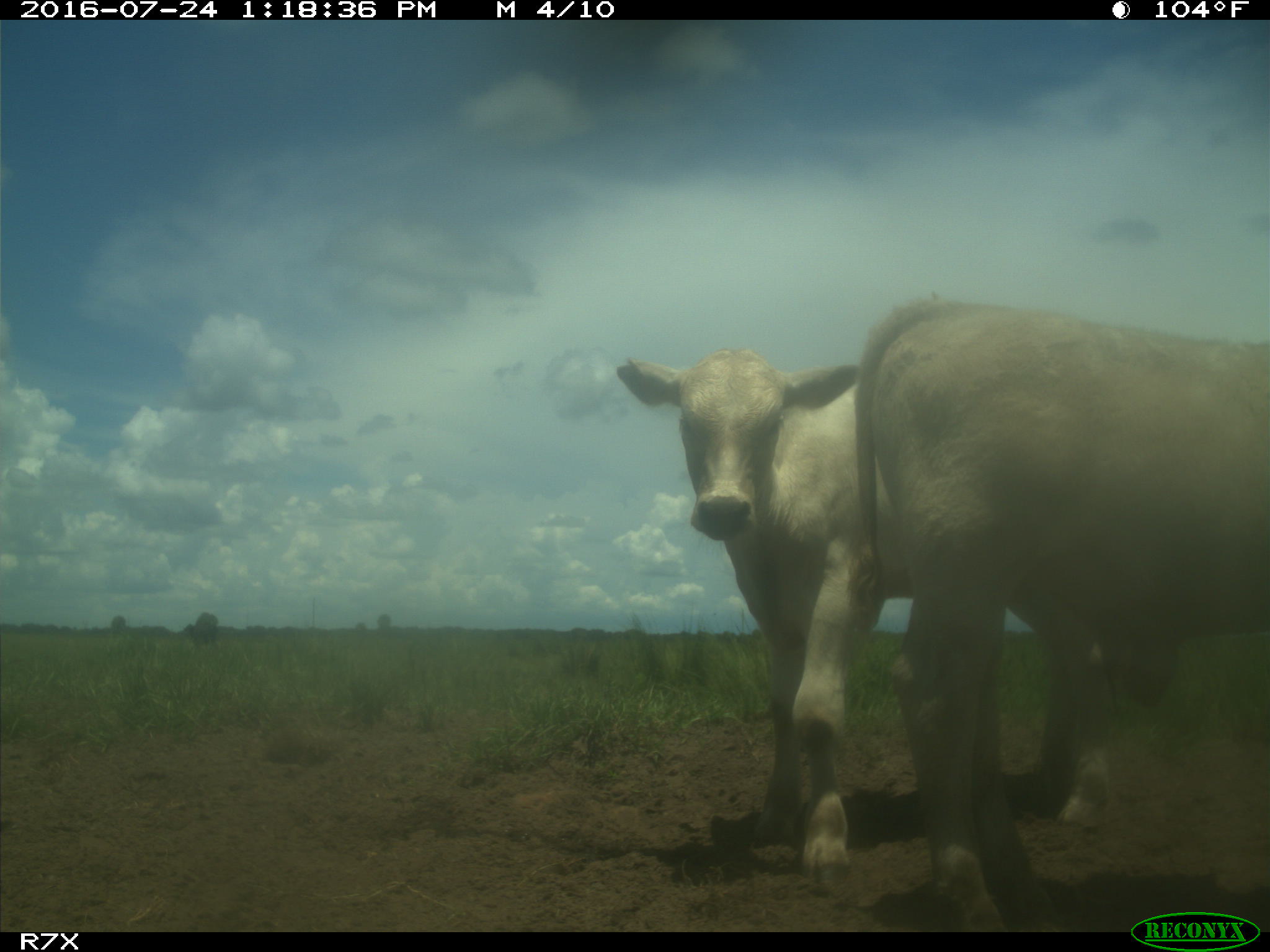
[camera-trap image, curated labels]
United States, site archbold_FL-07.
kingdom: Animalia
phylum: Chordata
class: Mammalia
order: Artiodactyla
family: Bovidae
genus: Bos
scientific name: Bos taurus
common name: domestic cow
Bos taurus (domestic cow).